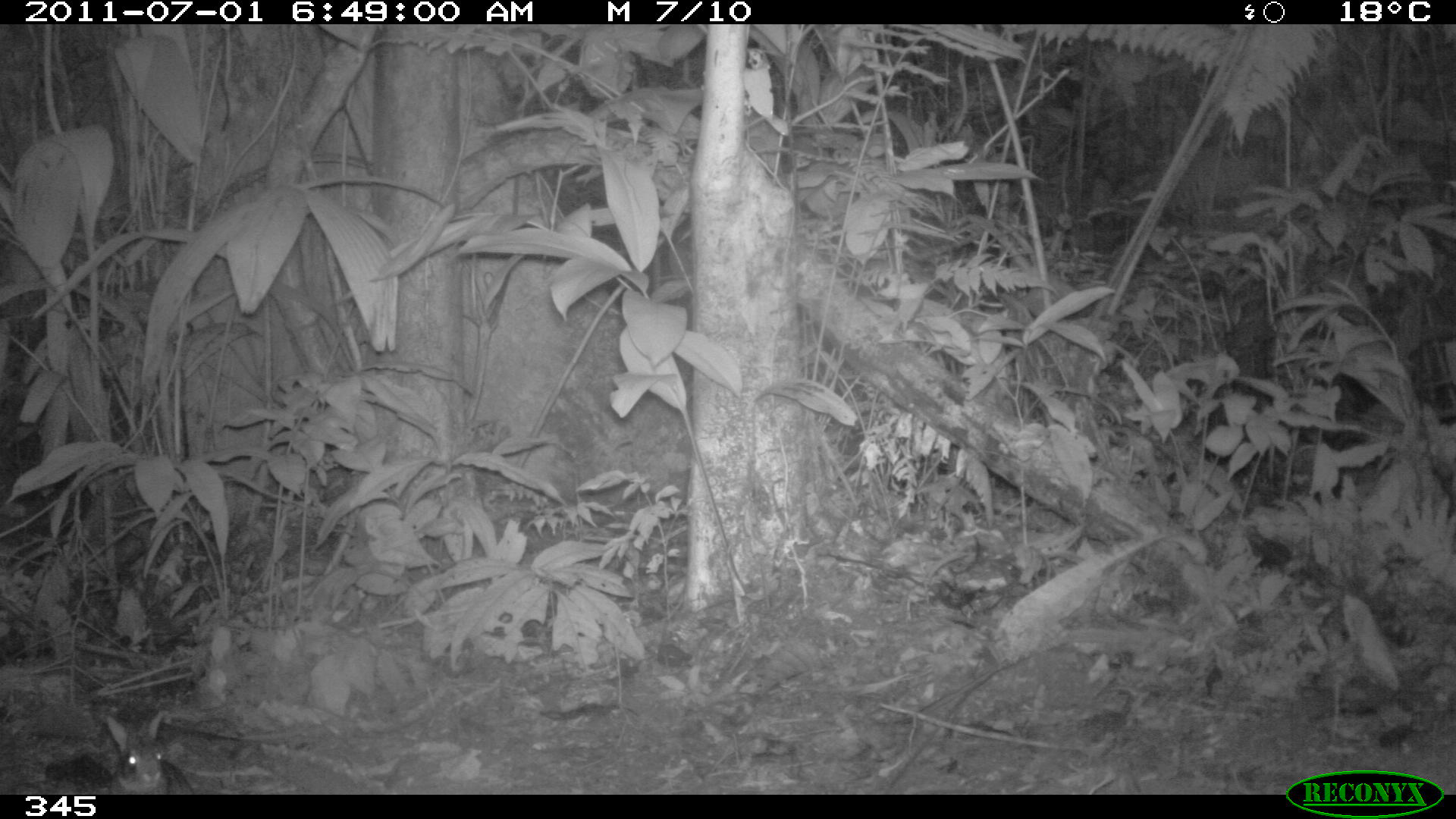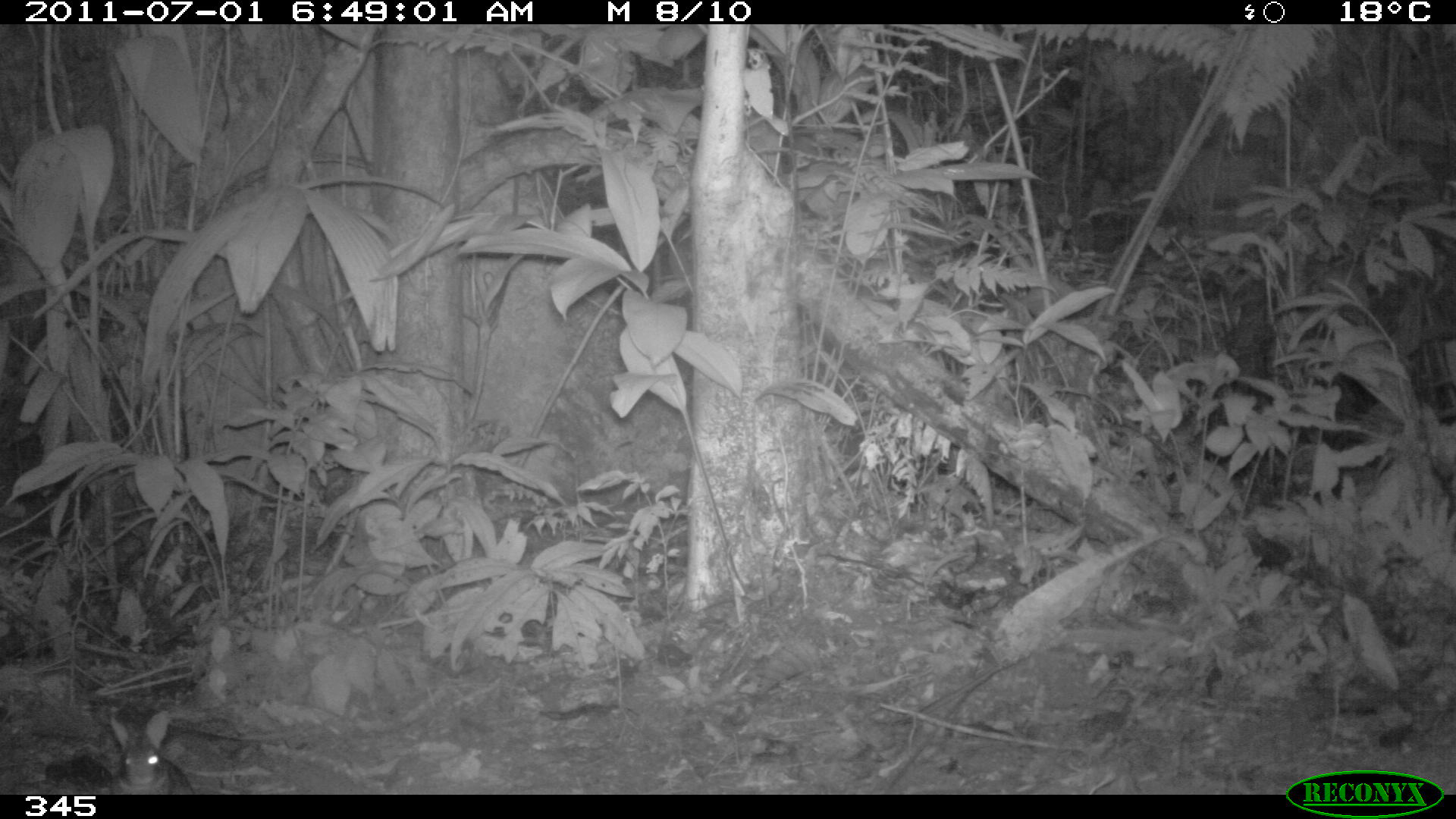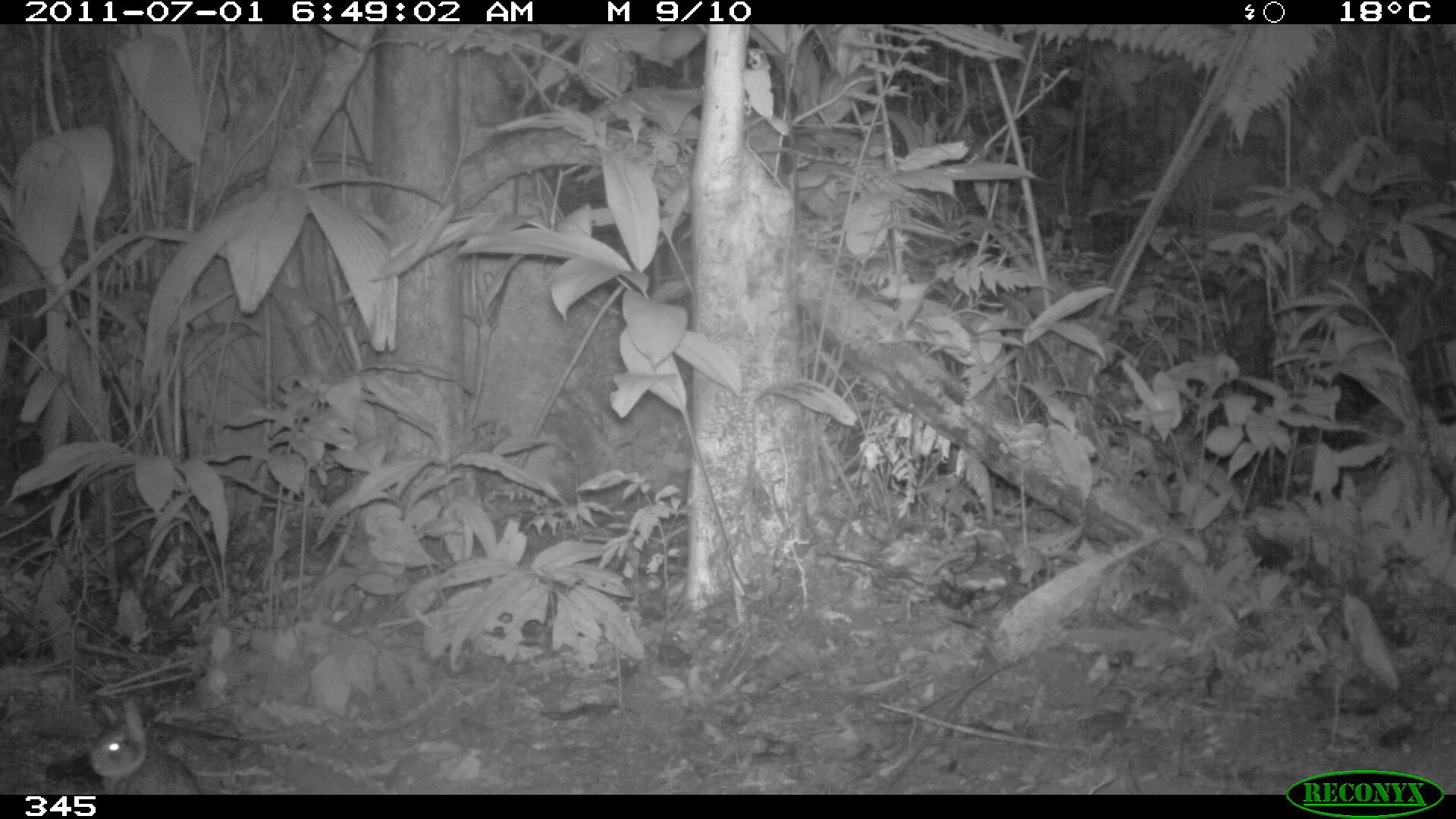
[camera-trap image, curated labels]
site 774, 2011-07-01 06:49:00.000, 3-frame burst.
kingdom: Animalia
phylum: Chordata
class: Mammalia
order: Lagomorpha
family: Leporidae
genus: Sylvilagus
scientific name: Sylvilagus brasiliensis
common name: tapeti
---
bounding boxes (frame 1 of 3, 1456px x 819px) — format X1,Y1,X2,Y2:
sylvilagus brasiliensis: 106,711,195,794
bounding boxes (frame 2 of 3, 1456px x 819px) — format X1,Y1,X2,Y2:
sylvilagus brasiliensis: 107,710,195,794